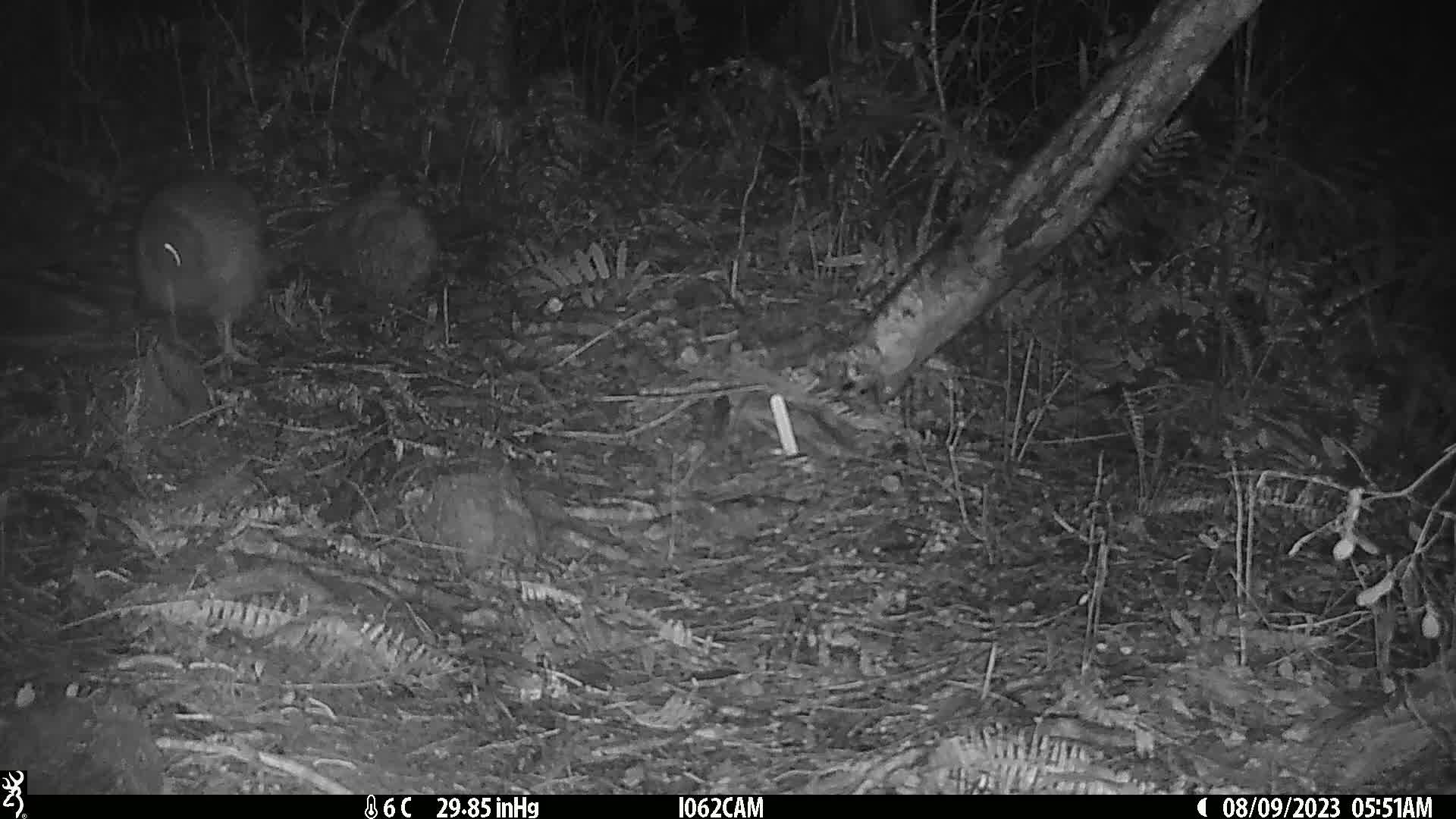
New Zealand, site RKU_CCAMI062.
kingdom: Animalia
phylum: Chordata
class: Aves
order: Apterygiformes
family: Apterygidae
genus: Apteryx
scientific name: Apteryx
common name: kiwi